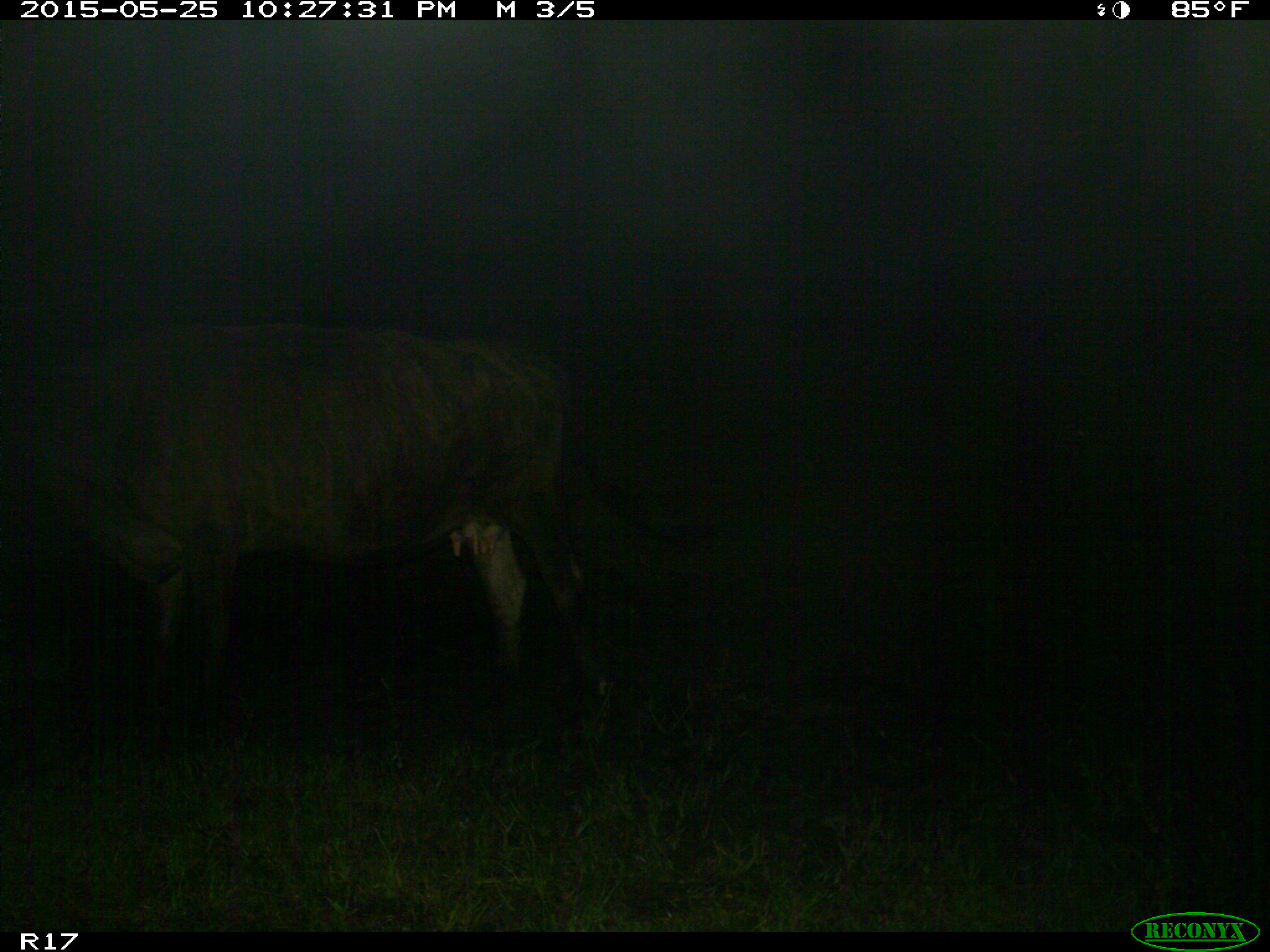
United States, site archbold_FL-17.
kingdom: Animalia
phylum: Chordata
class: Mammalia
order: Artiodactyla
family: Bovidae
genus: Bos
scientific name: Bos taurus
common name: domestic cow